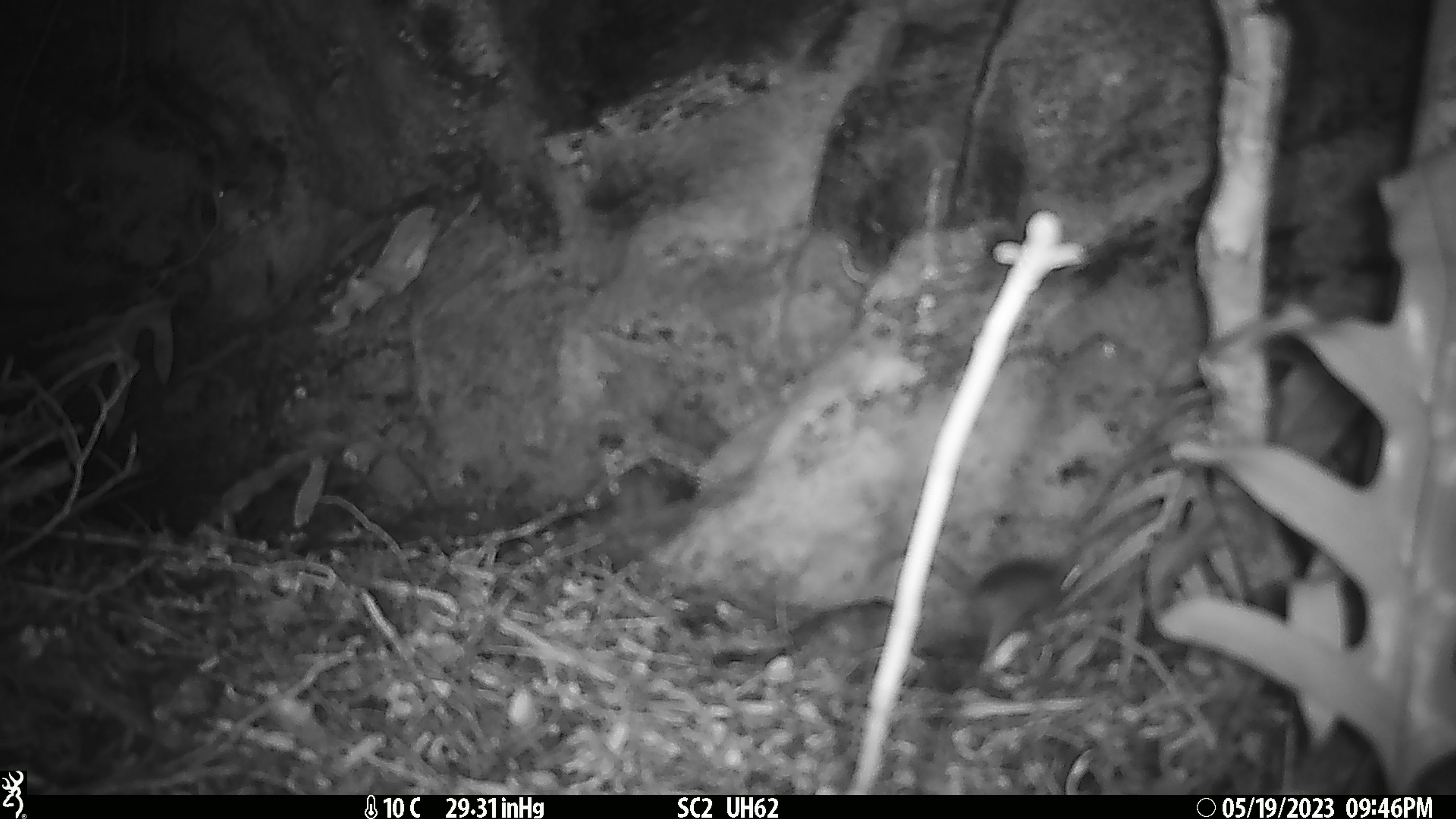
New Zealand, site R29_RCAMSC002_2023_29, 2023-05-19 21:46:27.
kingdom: Animalia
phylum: Chordata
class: Mammalia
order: Rodentia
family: Muridae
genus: Mus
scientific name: Mus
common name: mouse